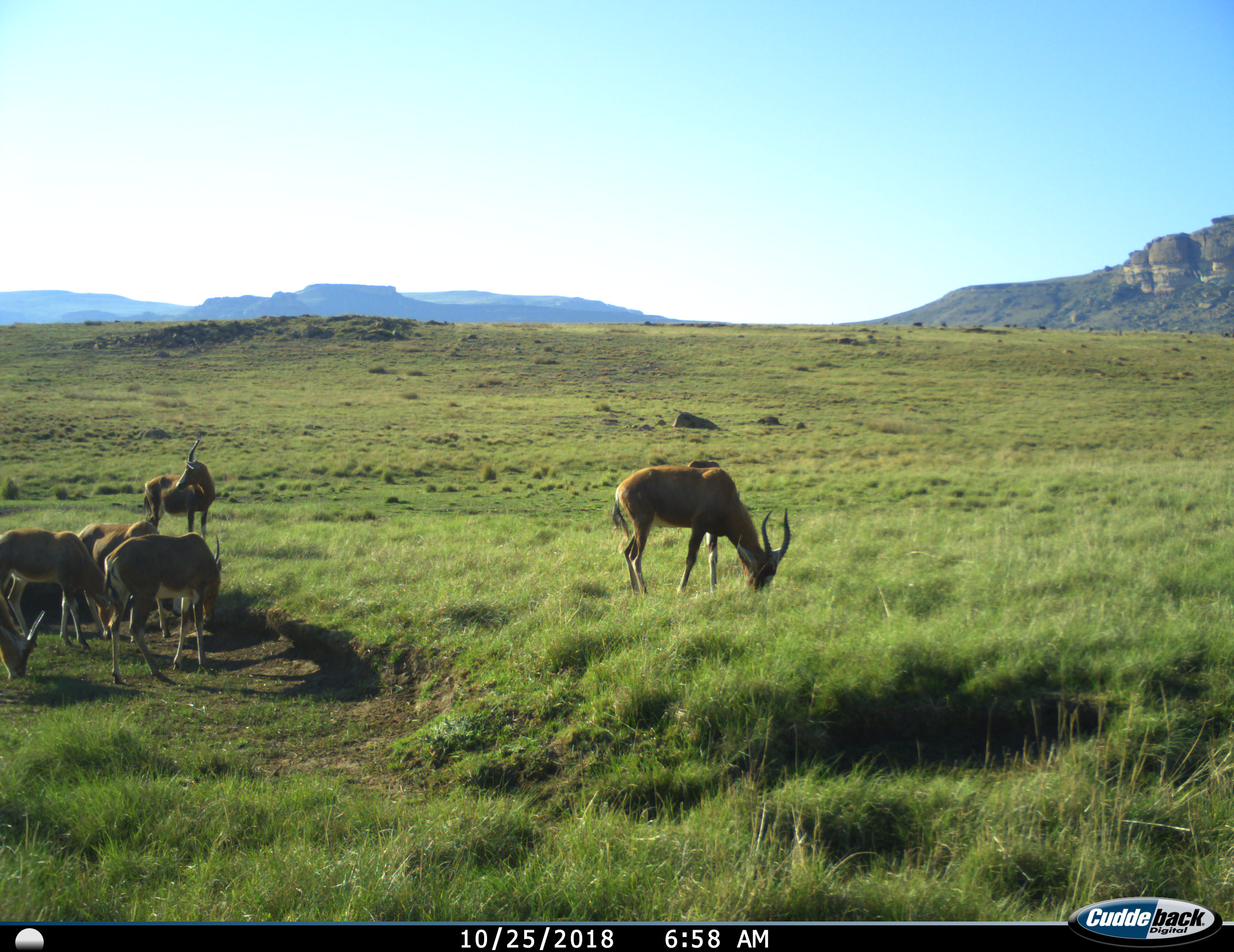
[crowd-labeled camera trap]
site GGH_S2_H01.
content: unidentified animal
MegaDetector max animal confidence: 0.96